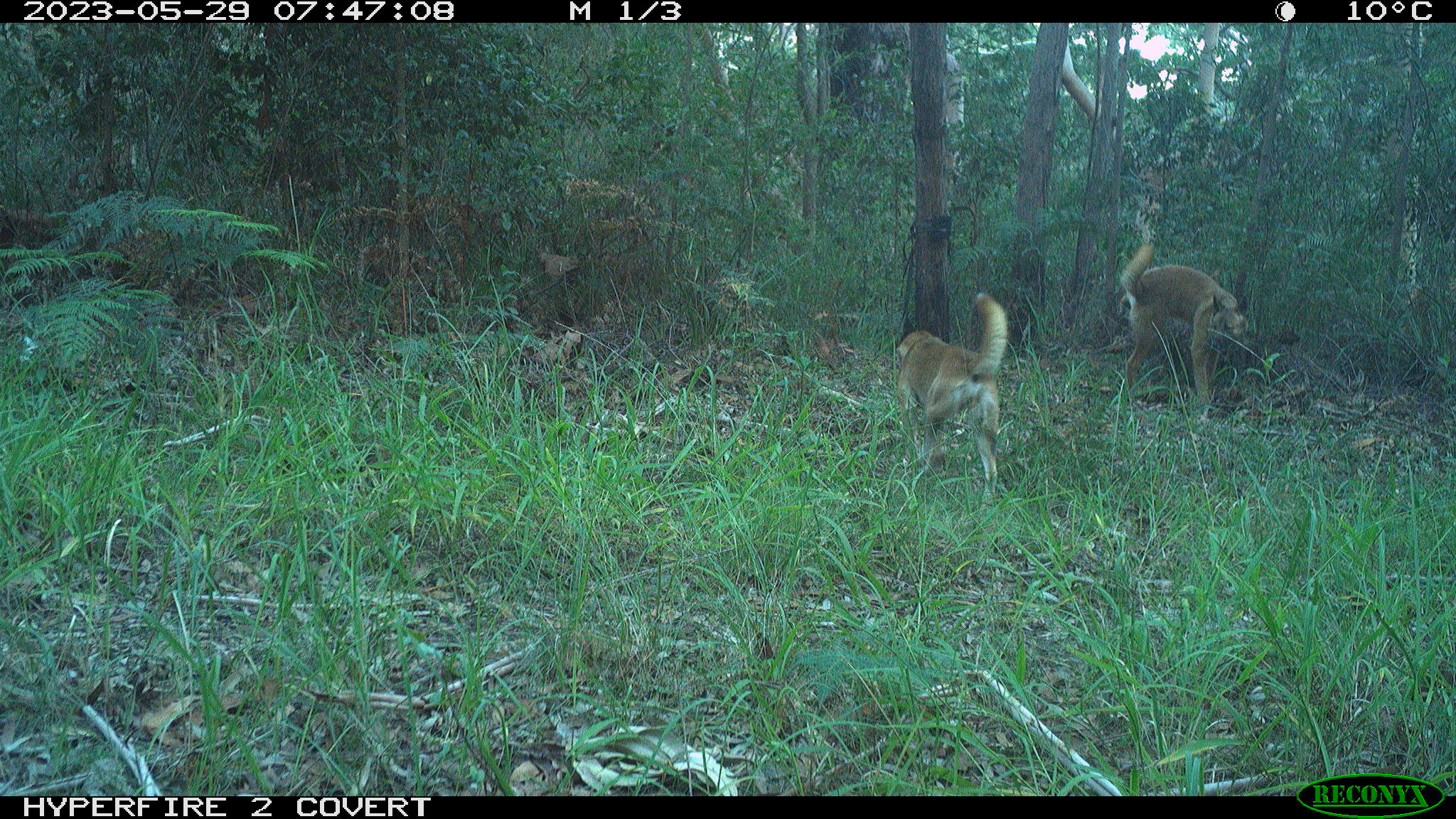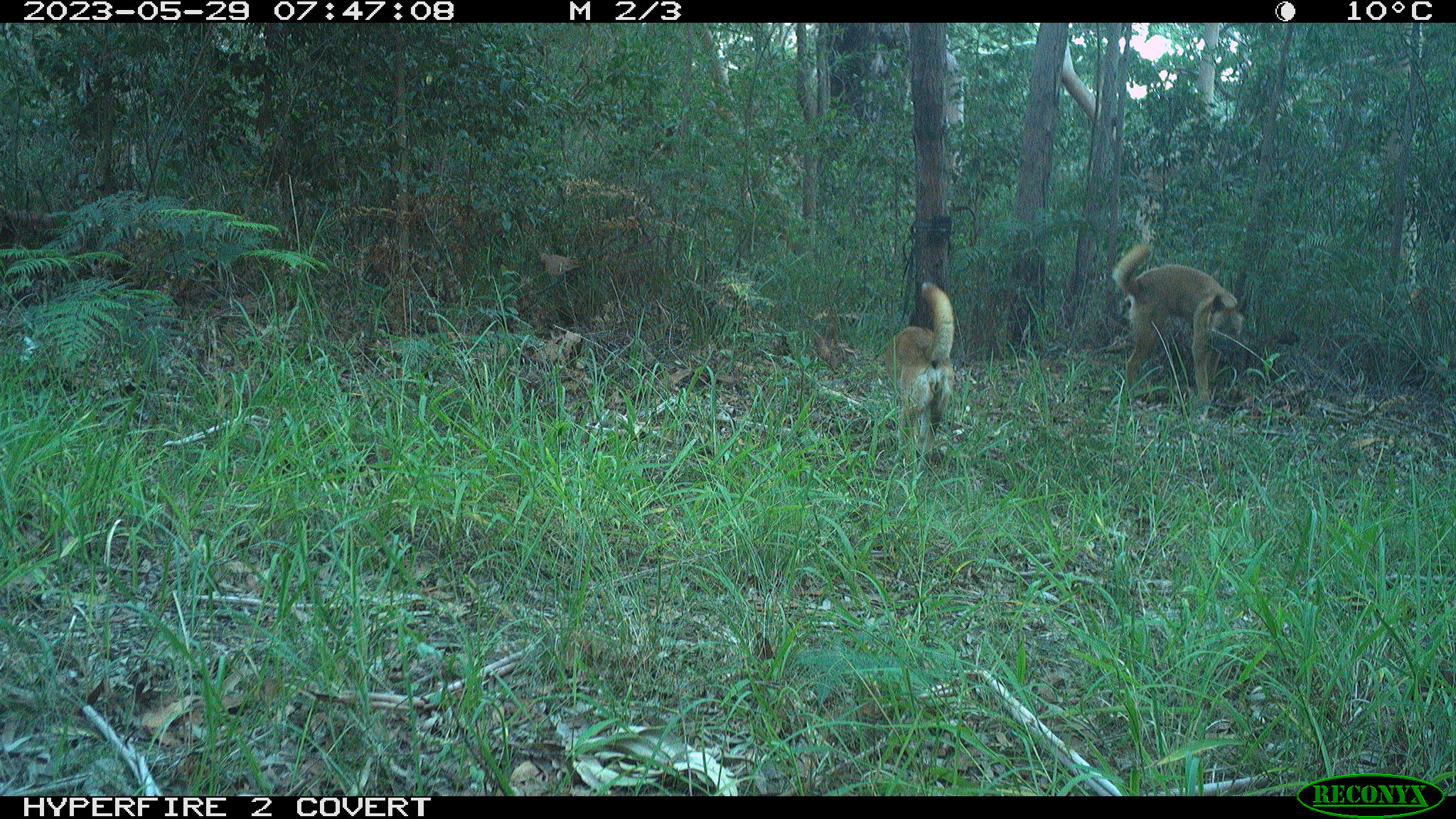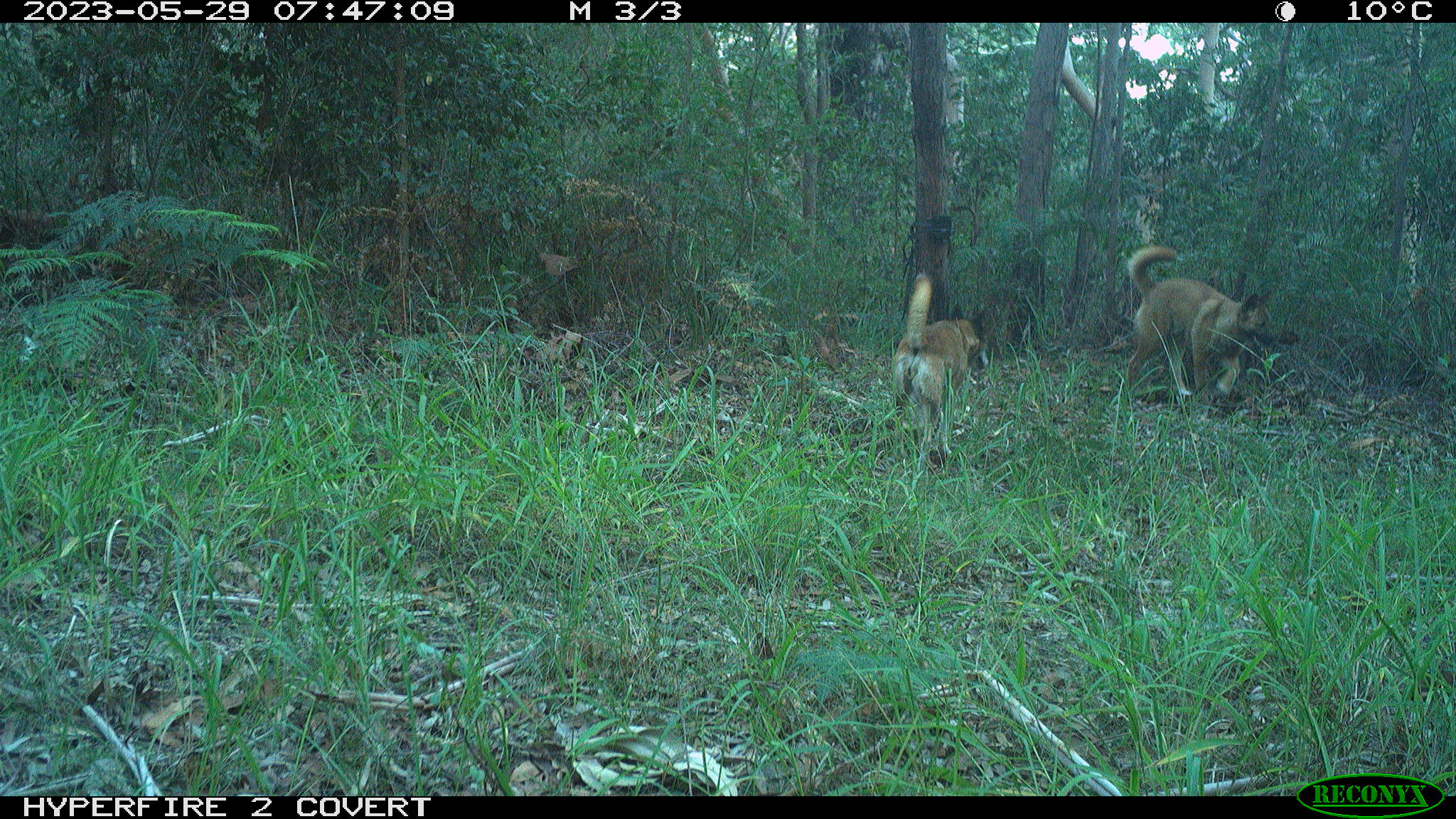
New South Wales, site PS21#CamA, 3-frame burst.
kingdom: Animalia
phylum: Chordata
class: Mammalia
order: Carnivora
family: Canidae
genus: Canis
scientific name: Canis familiaris dingo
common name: dingo